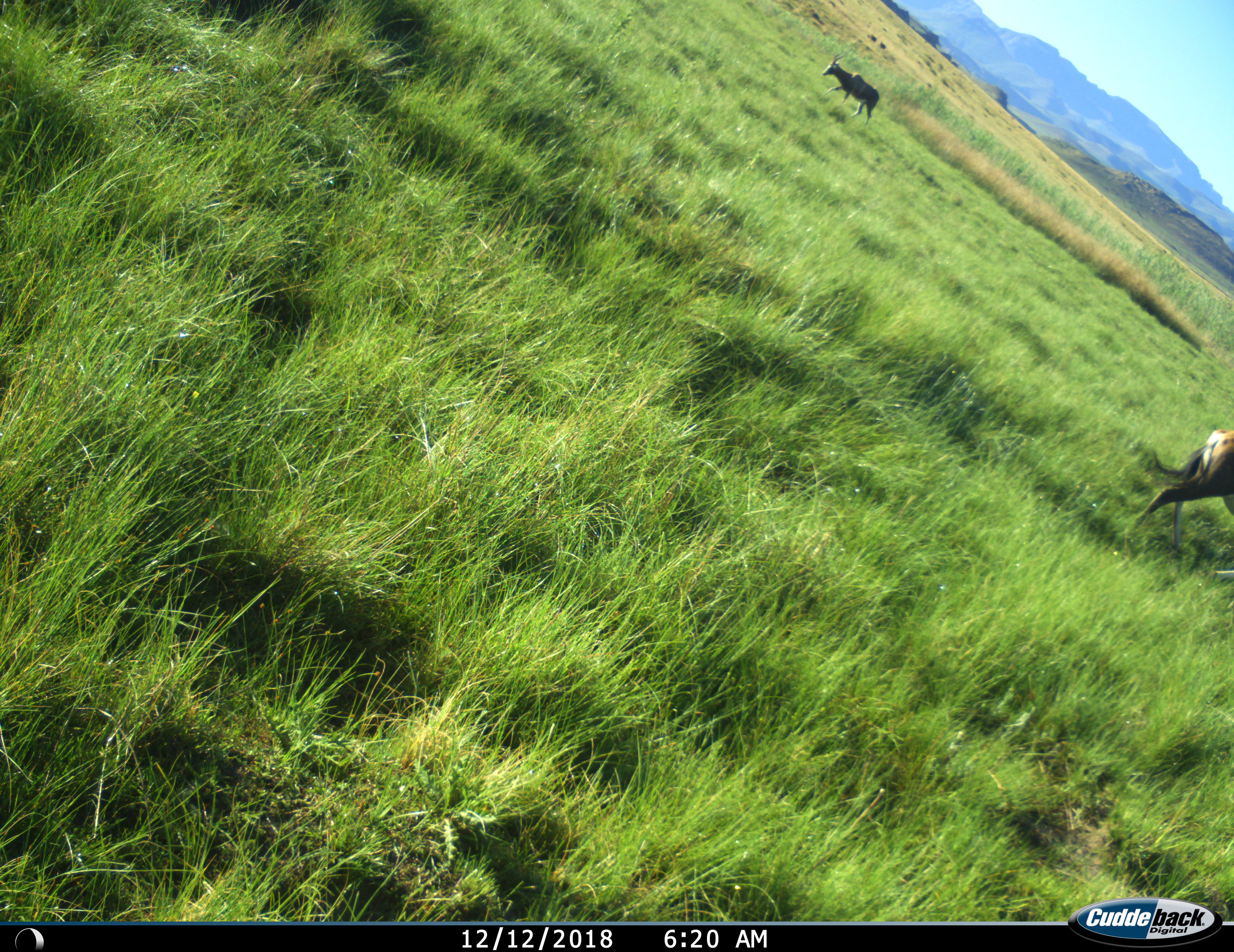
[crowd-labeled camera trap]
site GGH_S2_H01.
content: unidentified animal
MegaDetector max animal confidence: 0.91